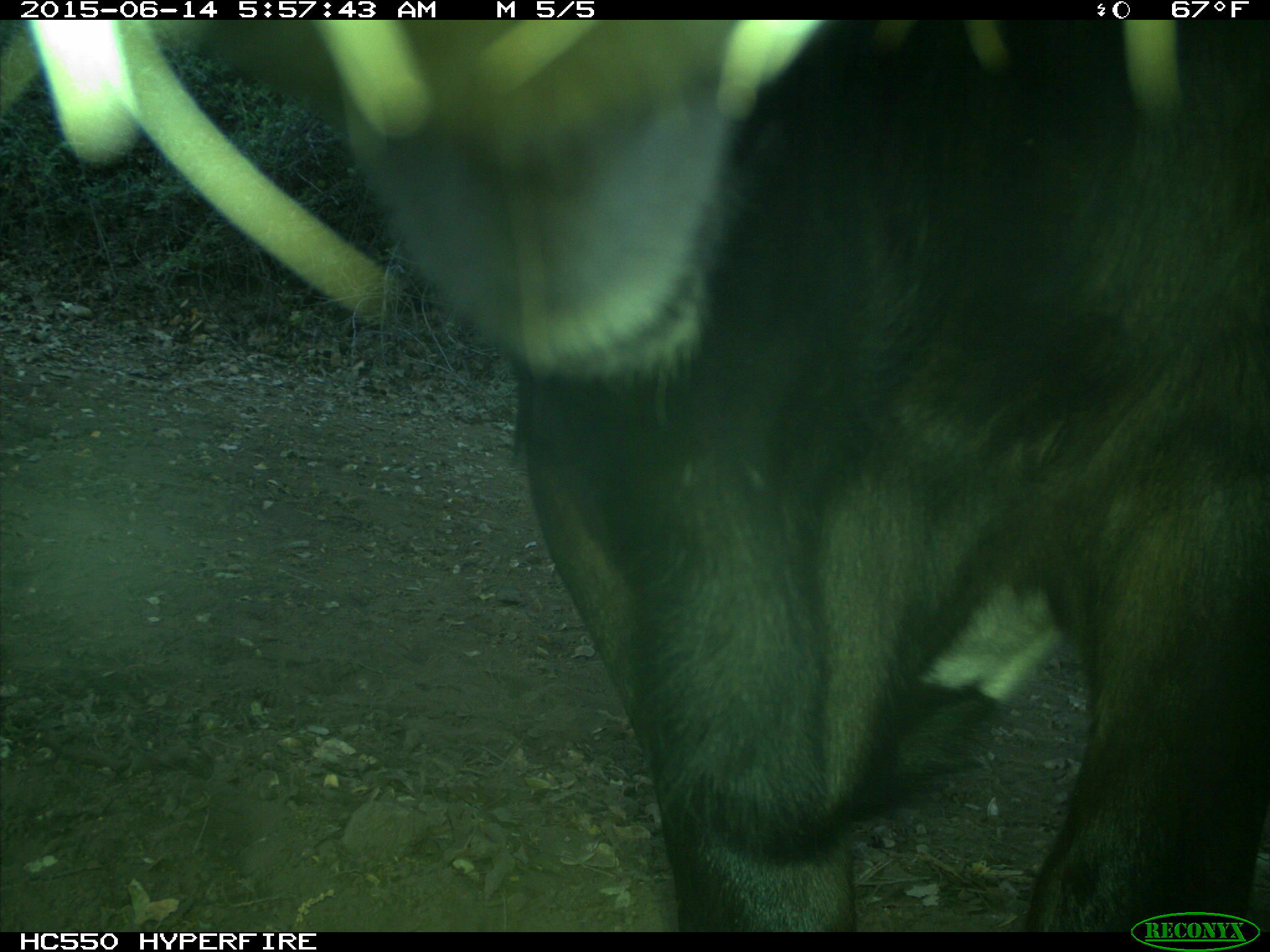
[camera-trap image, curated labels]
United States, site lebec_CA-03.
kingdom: Animalia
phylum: Chordata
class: Mammalia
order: Artiodactyla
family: Bovidae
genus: Bos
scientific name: Bos taurus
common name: domestic cow